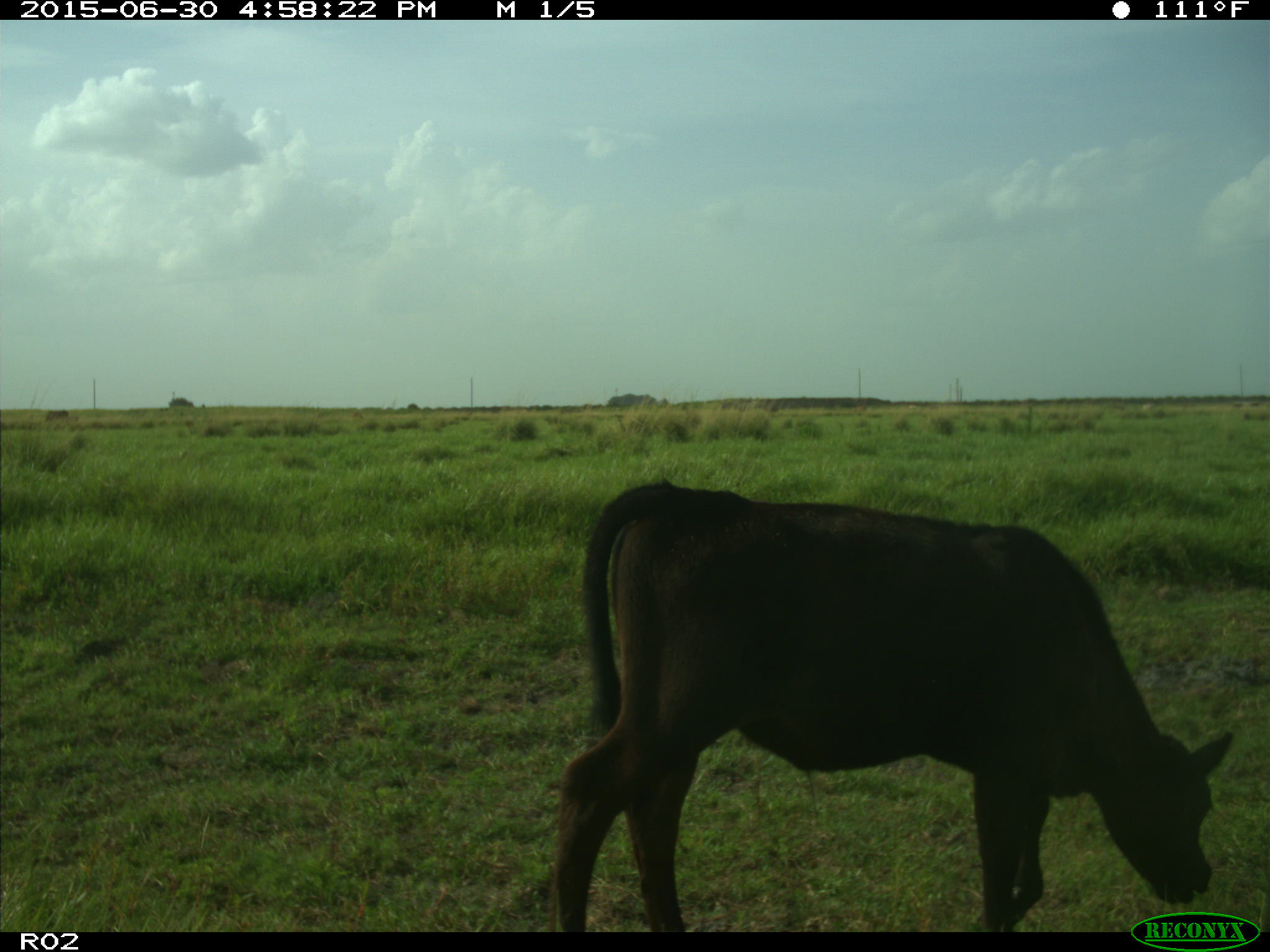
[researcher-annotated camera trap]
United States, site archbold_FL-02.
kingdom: Animalia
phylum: Chordata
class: Mammalia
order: Artiodactyla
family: Bovidae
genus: Bos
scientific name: Bos taurus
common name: domestic cow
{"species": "Bos taurus (domestic cow)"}